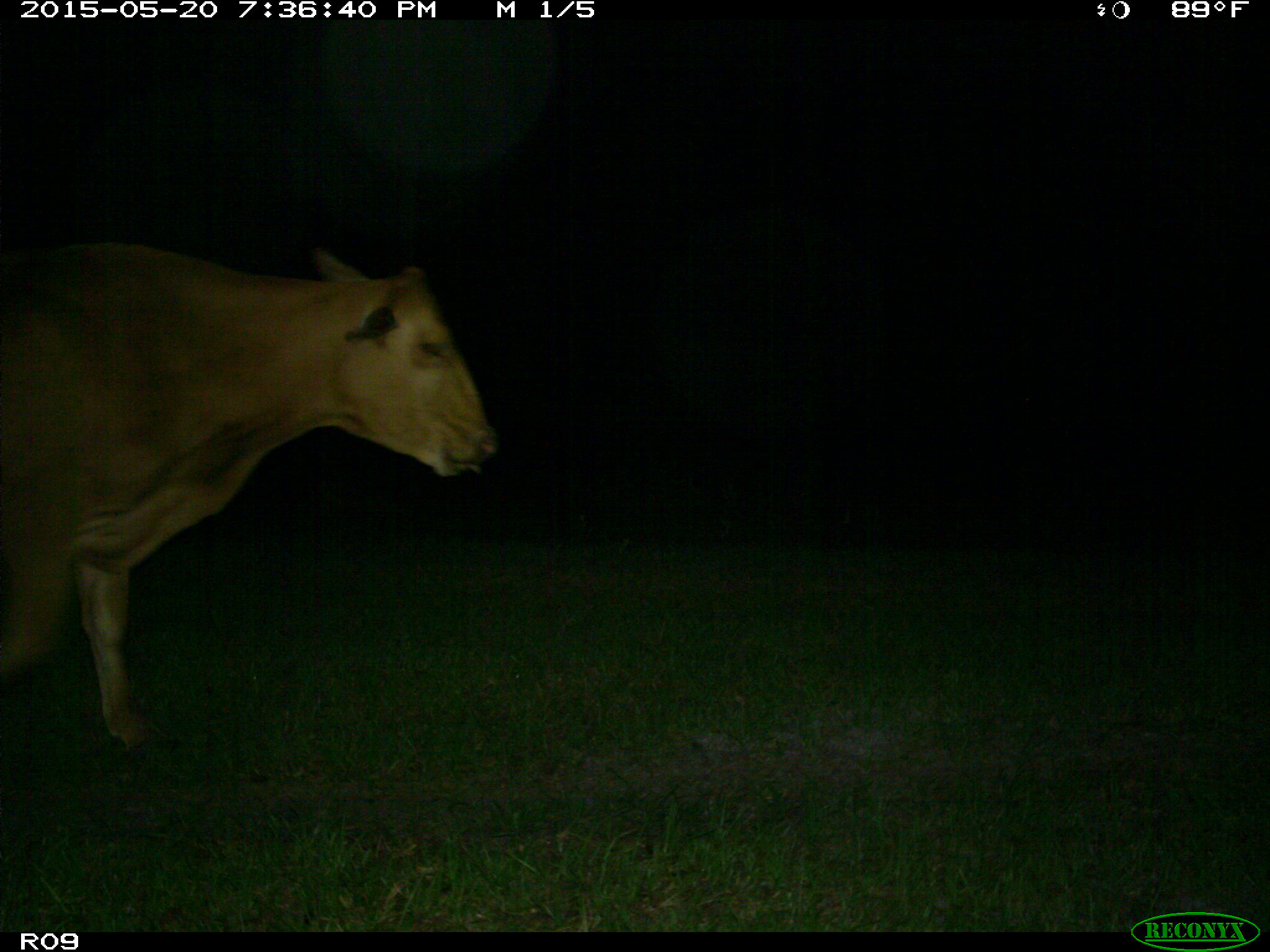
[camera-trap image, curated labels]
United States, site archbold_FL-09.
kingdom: Animalia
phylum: Chordata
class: Mammalia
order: Artiodactyla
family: Bovidae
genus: Bos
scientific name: Bos taurus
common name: domestic cow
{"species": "Bos taurus (domestic cow)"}